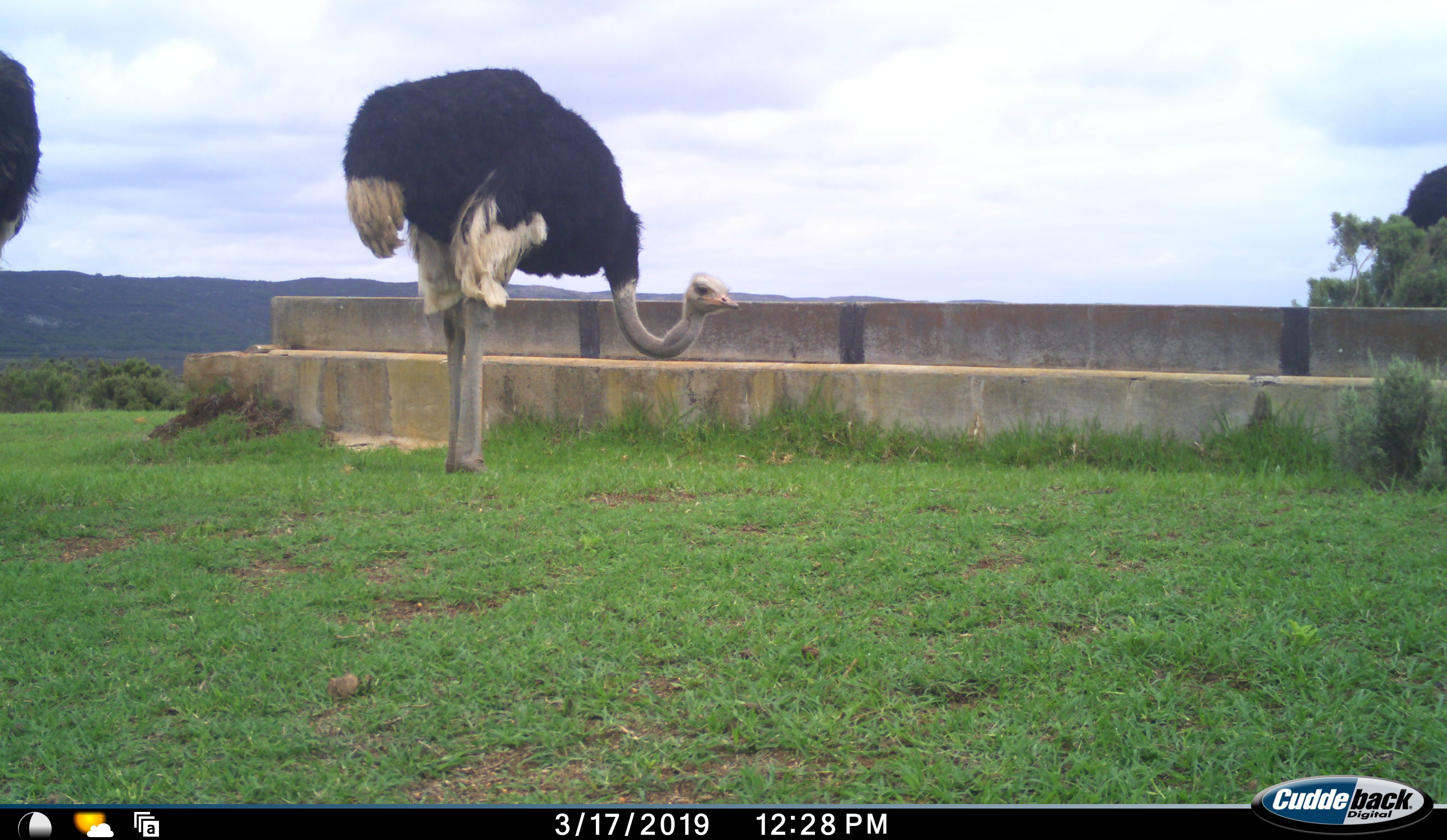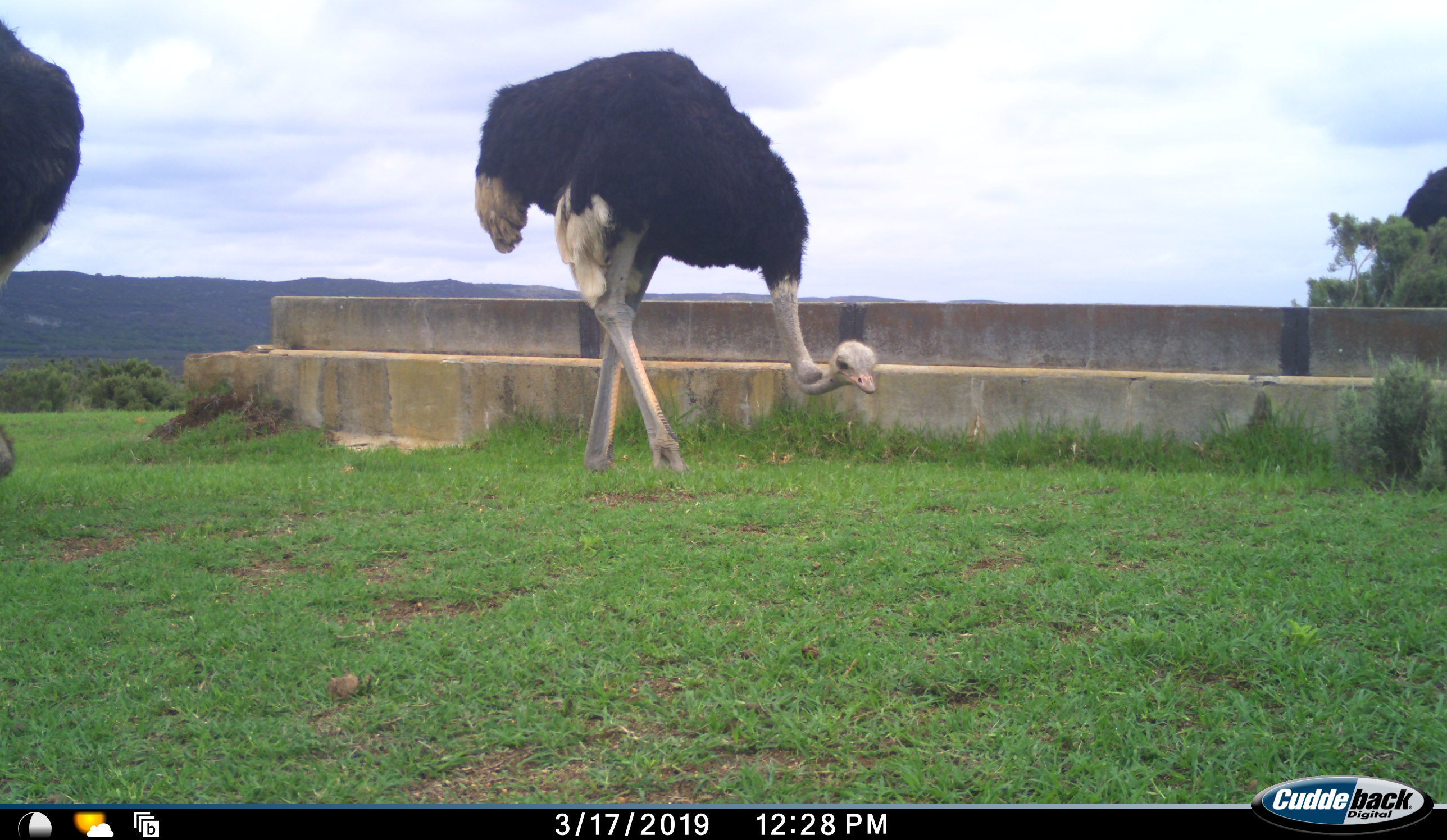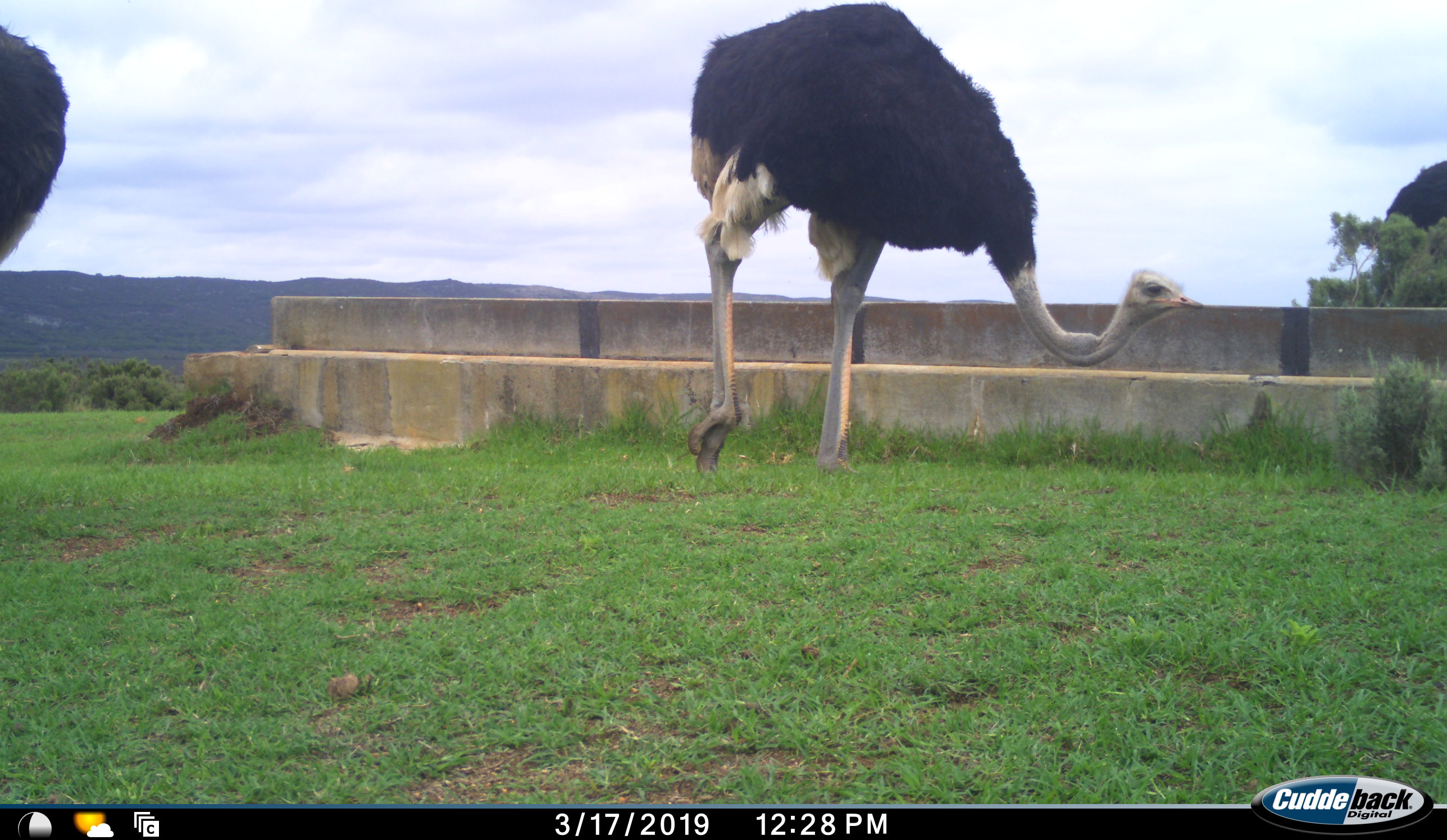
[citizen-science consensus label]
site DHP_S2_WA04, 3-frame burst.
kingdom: Animalia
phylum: Chordata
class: Aves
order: Struthioniformes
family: Struthionidae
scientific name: Struthionidae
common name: ostrich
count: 2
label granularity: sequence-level